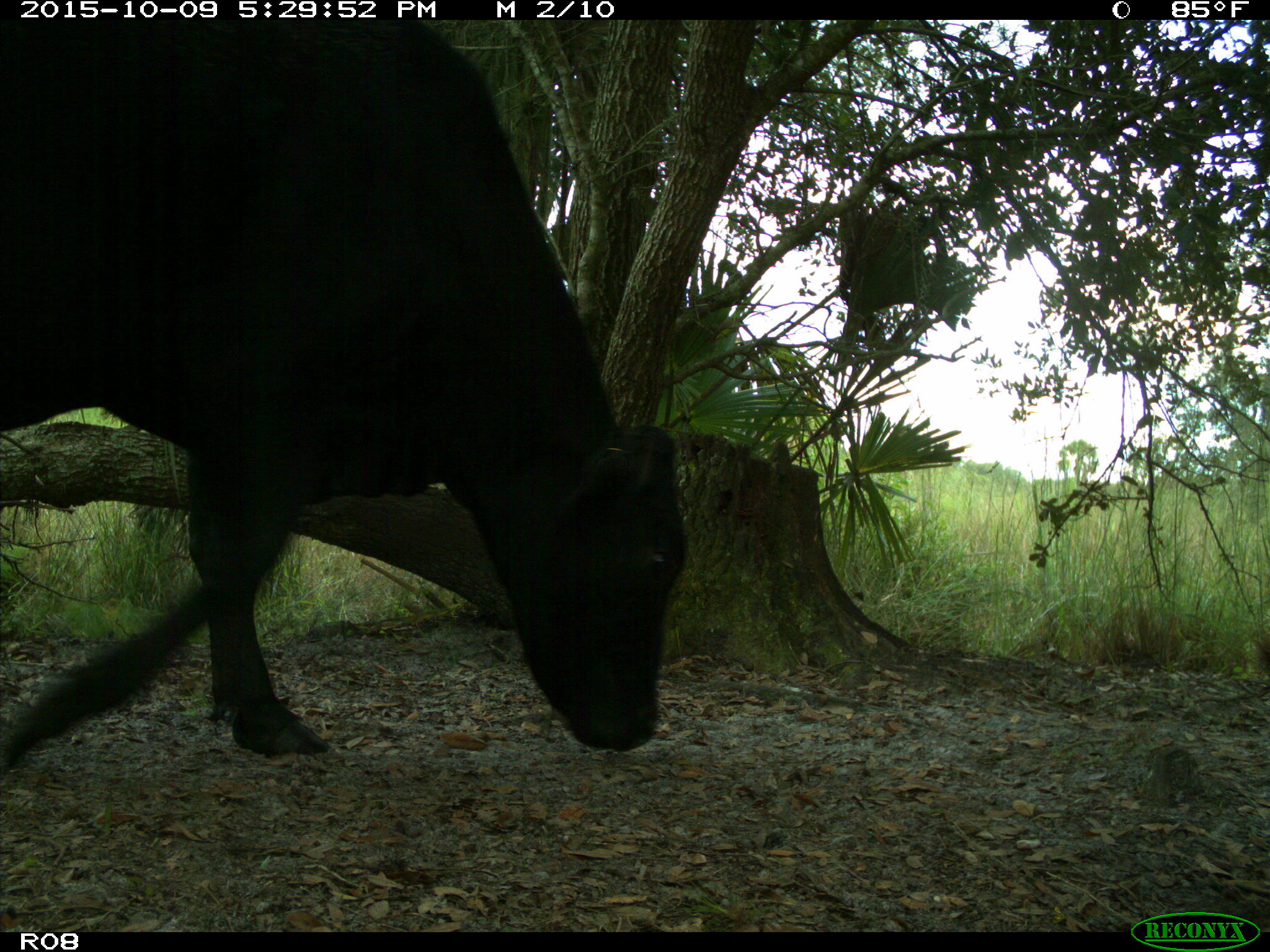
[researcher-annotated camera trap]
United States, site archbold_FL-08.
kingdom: Animalia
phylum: Chordata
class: Mammalia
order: Artiodactyla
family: Bovidae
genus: Bos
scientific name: Bos taurus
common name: domestic cow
Bos taurus (domestic cow).